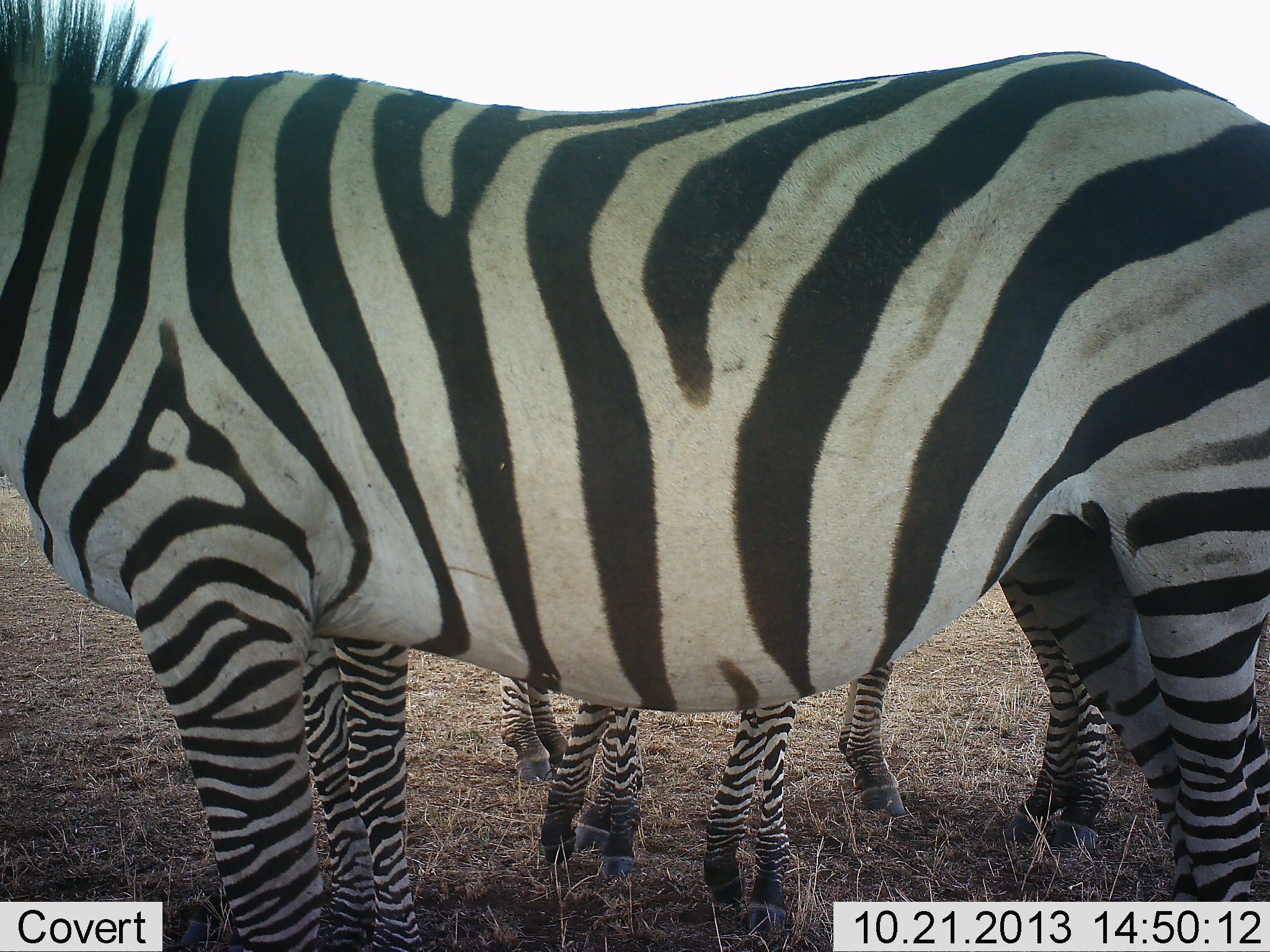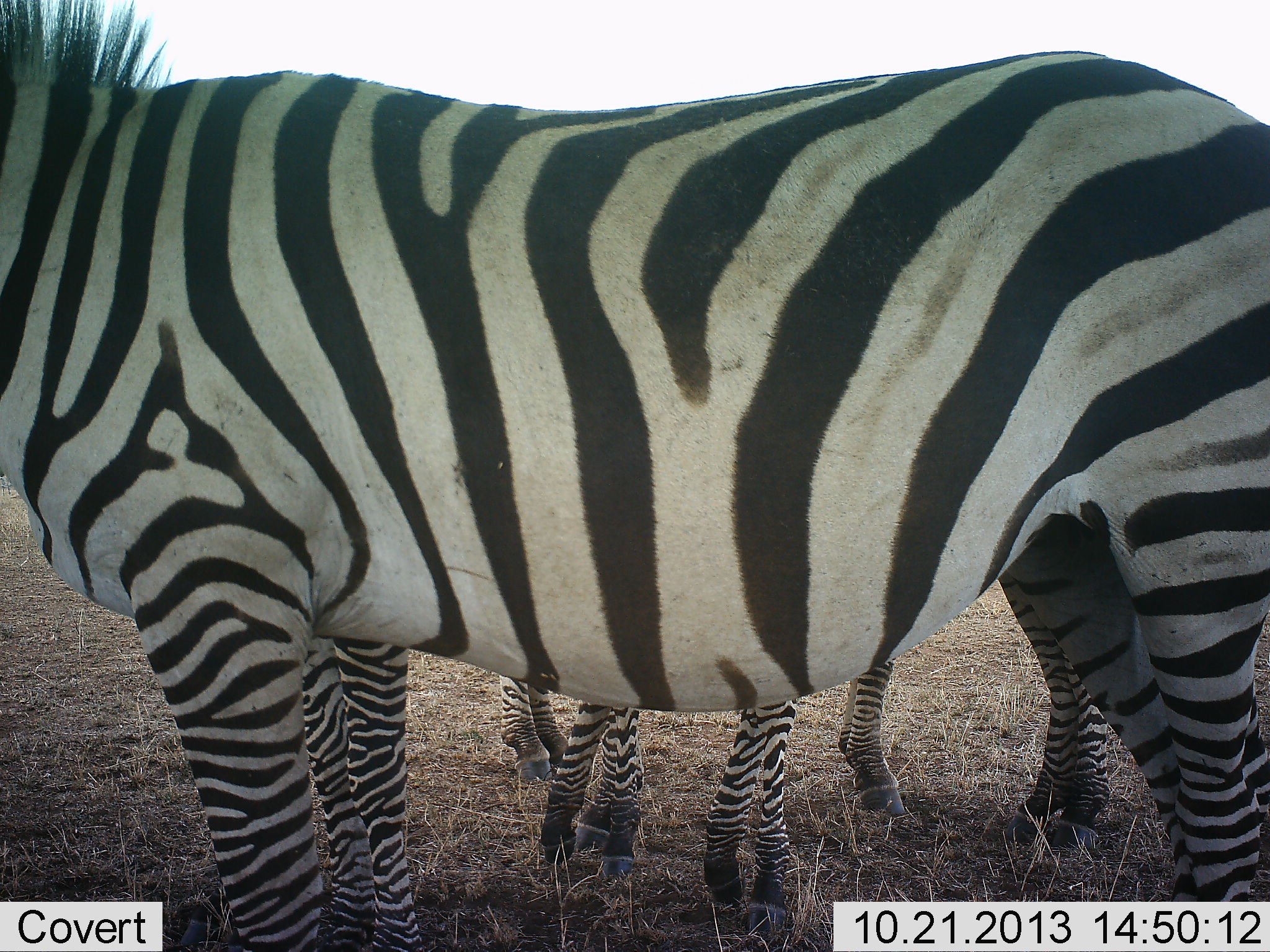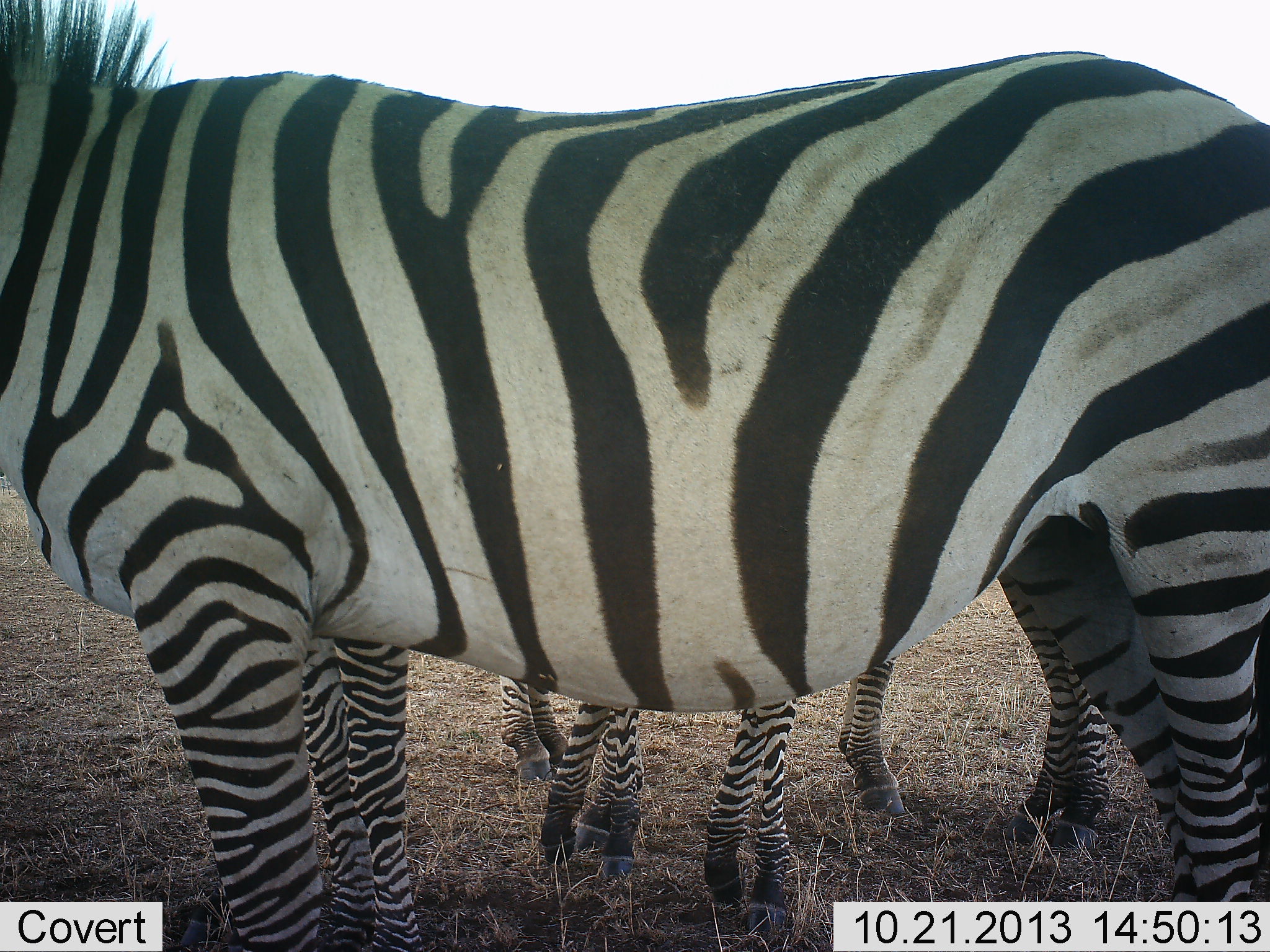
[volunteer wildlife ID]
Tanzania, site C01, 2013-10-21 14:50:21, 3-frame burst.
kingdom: Animalia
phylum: Chordata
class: Mammalia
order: Perissodactyla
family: Equidae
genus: Equus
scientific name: Equus quagga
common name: plains zebra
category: zebra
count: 4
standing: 100%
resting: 0%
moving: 0%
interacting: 0%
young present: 0%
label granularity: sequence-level